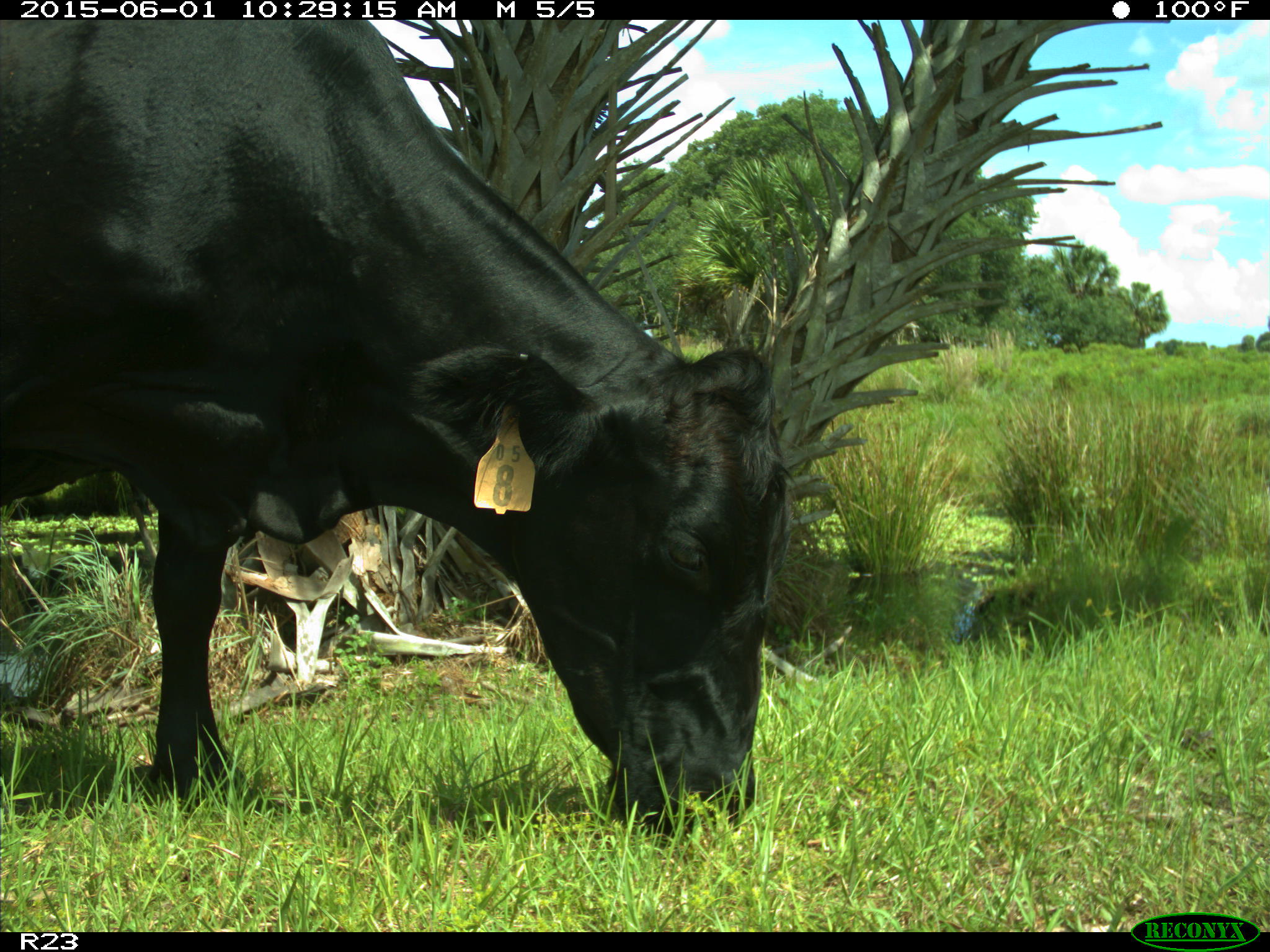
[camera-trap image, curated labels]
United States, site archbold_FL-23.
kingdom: Animalia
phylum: Chordata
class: Mammalia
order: Artiodactyla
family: Bovidae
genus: Bos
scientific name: Bos taurus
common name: domestic cow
Bos taurus (domestic cow).